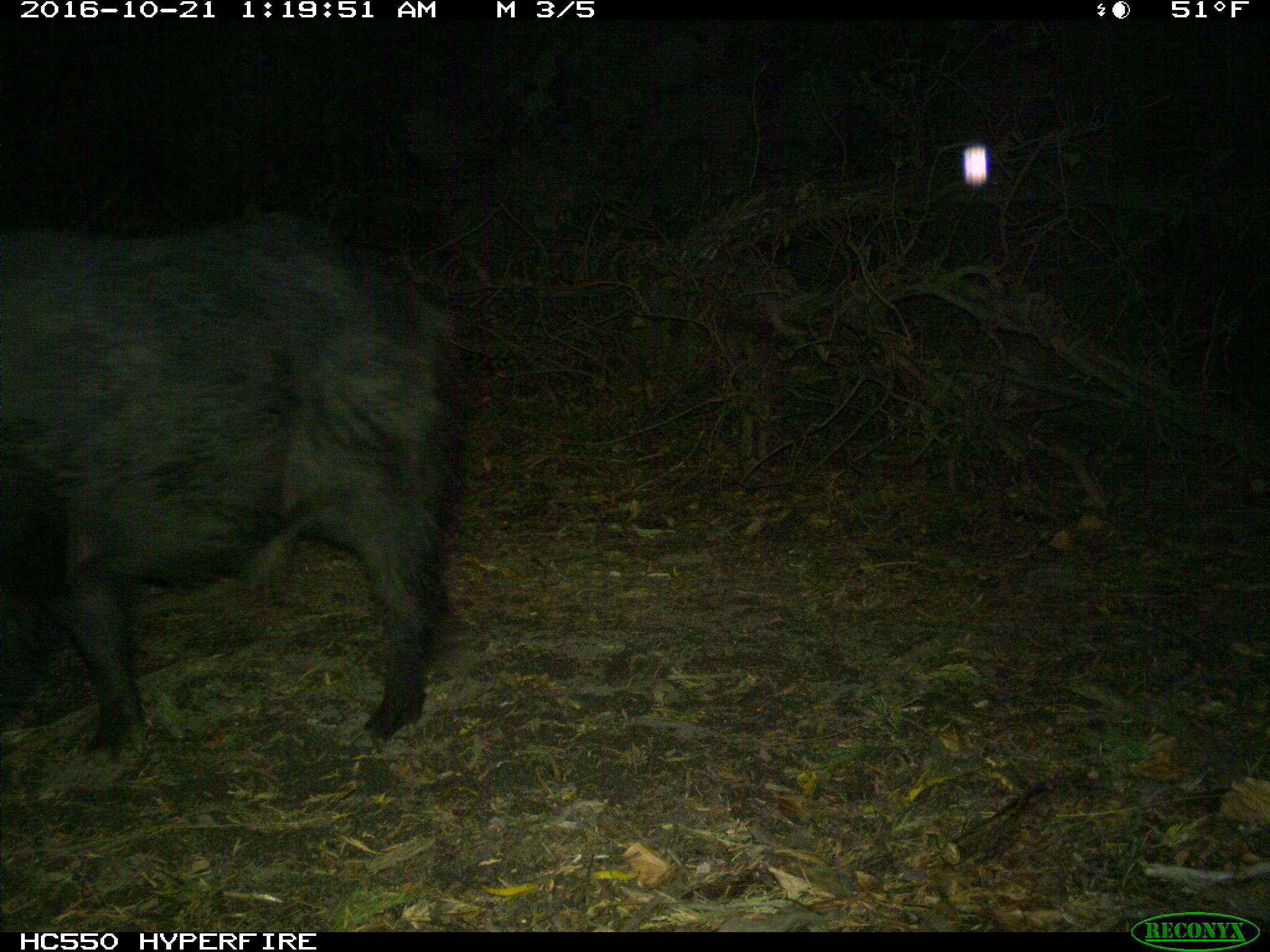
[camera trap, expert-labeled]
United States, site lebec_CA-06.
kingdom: Animalia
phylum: Chordata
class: Mammalia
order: Artiodactyla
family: Suidae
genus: Sus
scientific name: Sus scrofa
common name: wild boar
Sus scrofa (wild boar).